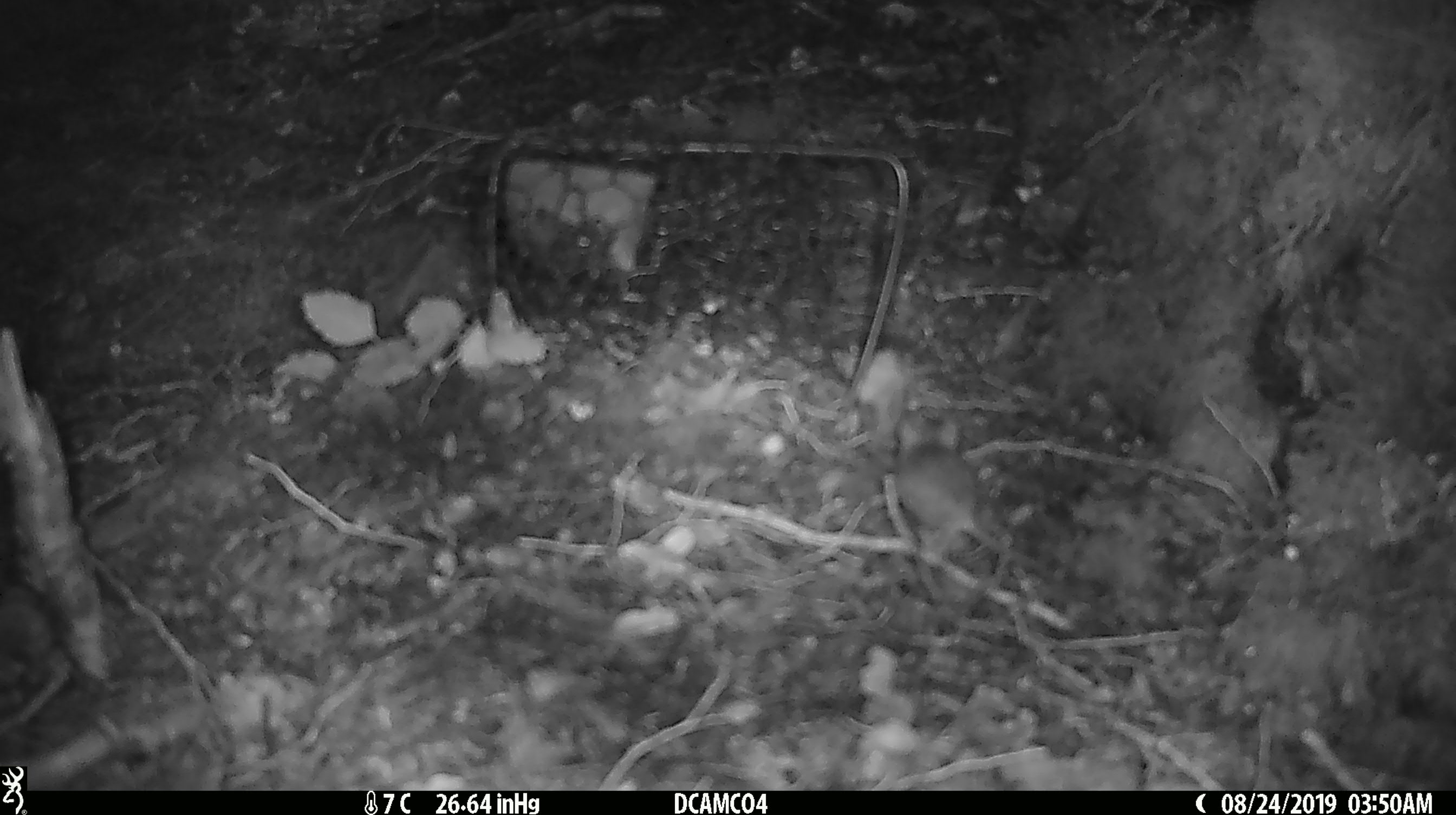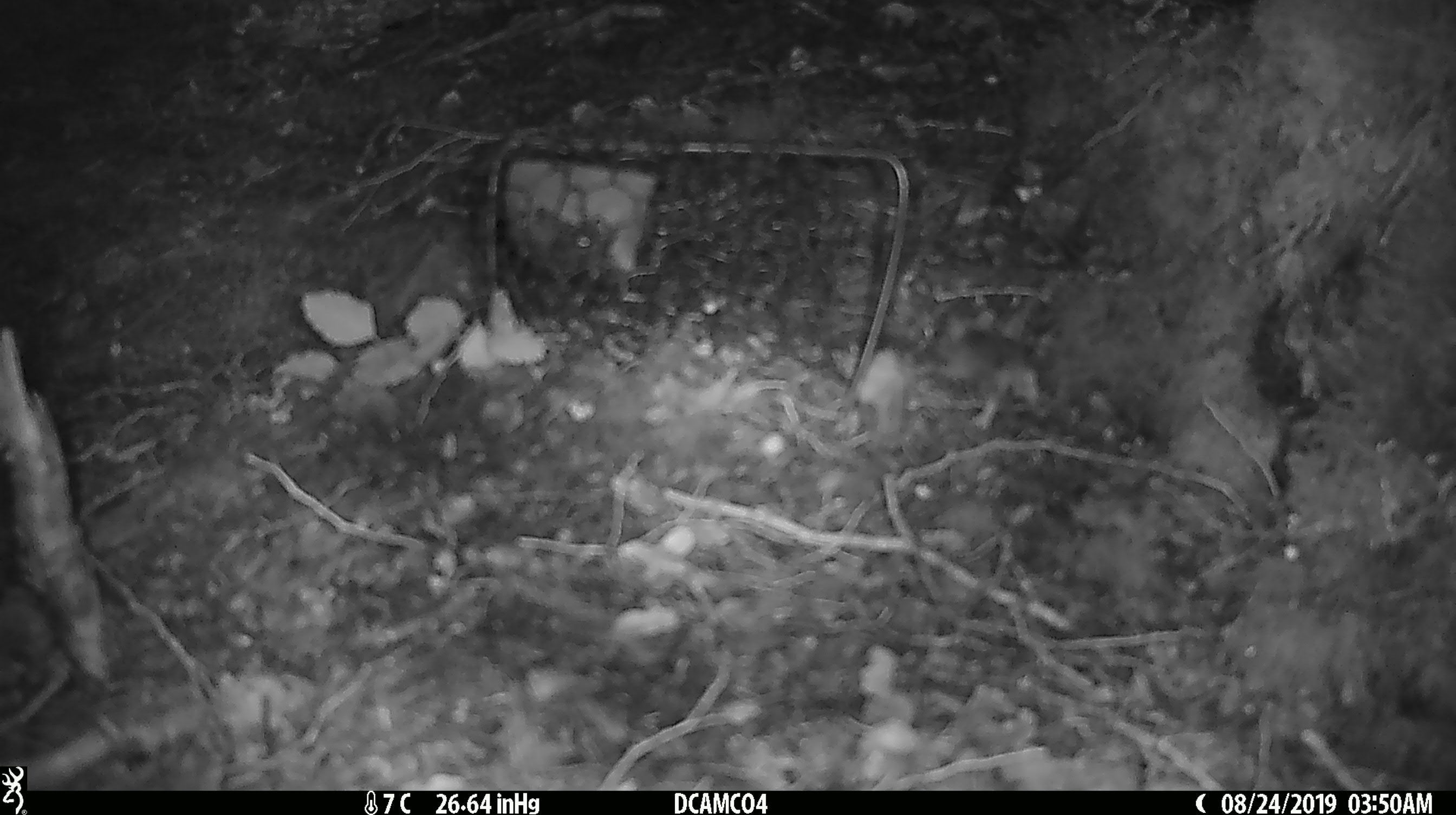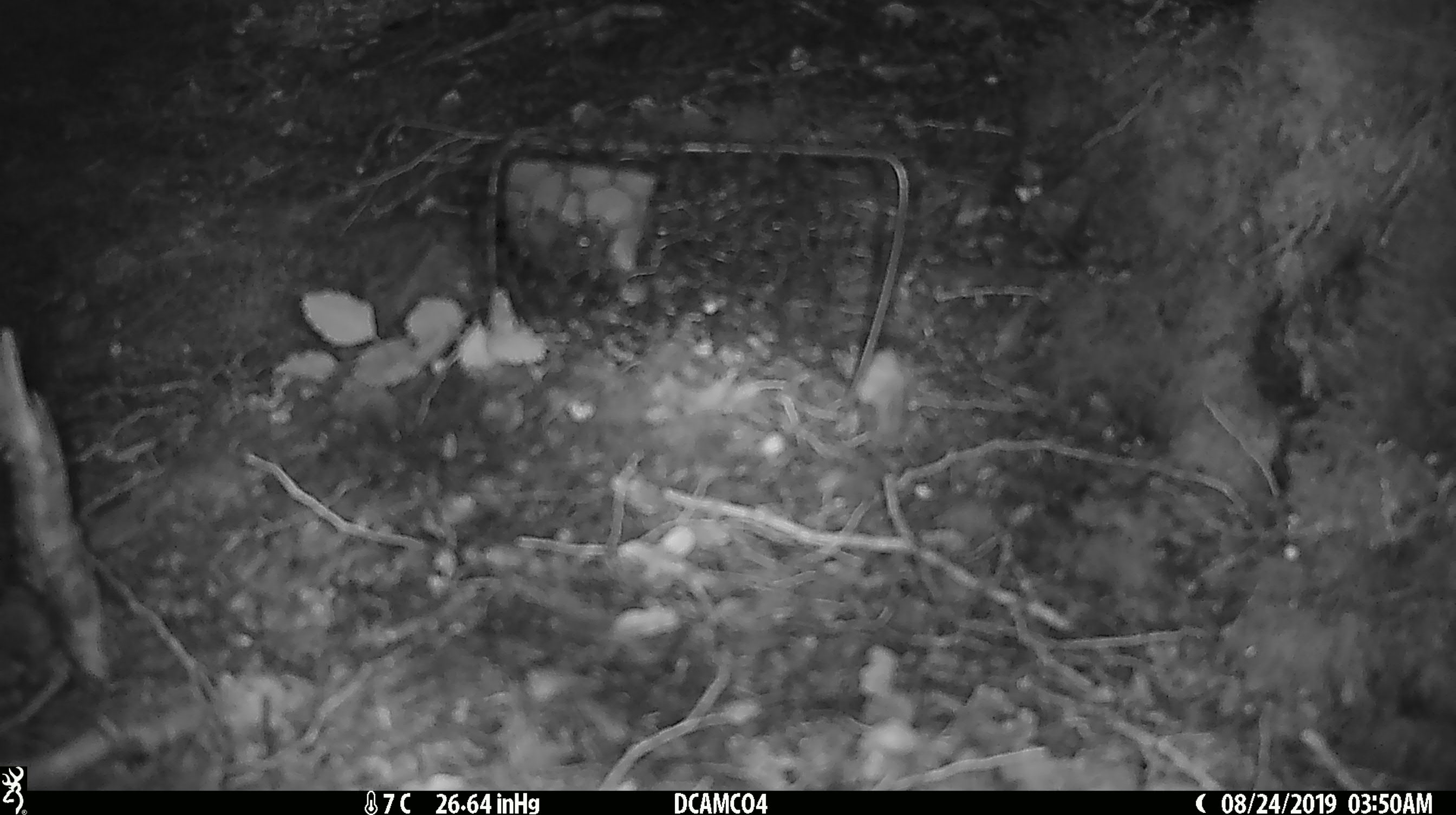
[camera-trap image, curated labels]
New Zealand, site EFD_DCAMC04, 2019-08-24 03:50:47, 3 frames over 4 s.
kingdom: Animalia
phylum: Chordata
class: Mammalia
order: Rodentia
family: Muridae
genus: Mus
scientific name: Mus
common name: mouse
Mouse (Mus).